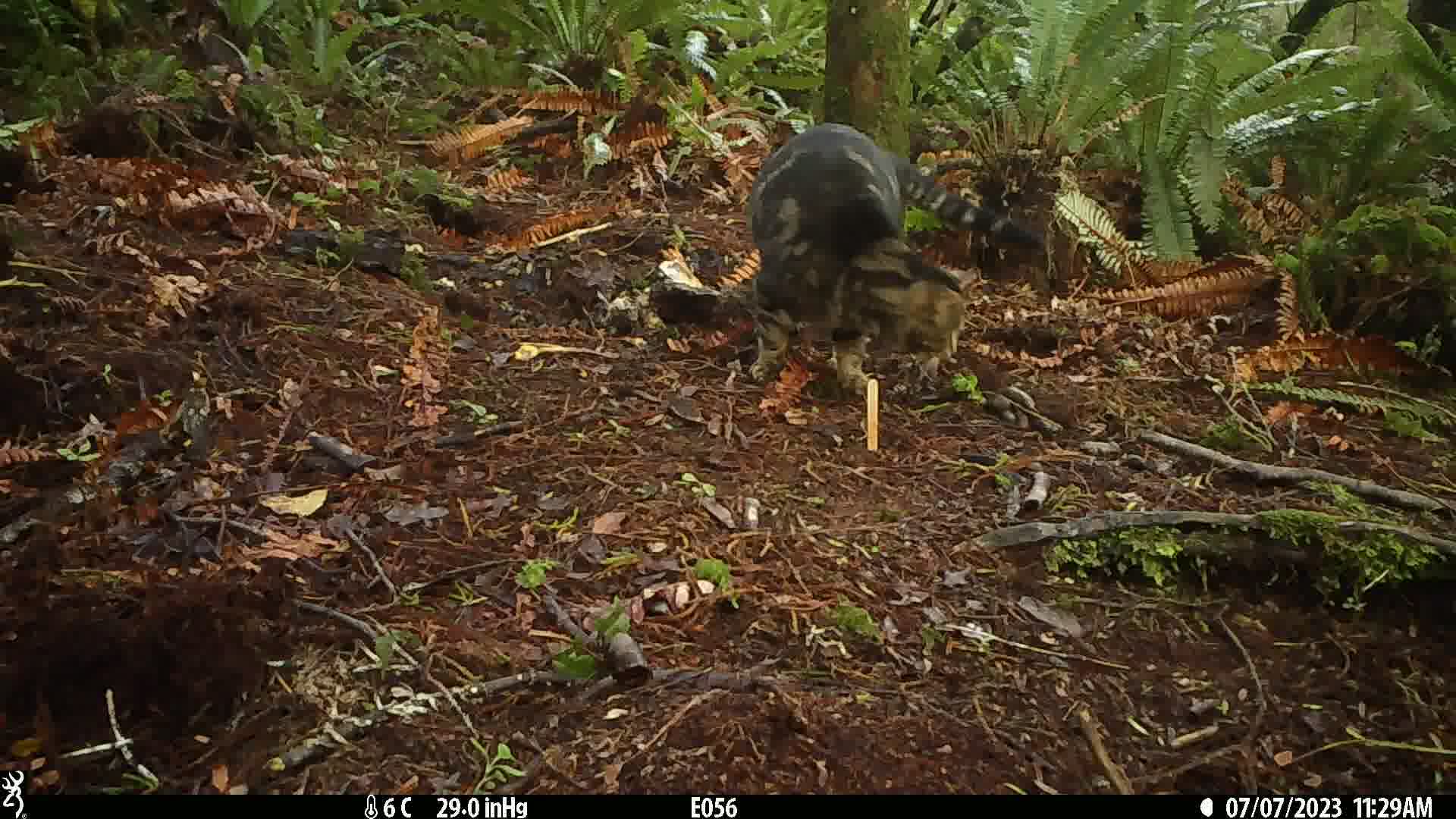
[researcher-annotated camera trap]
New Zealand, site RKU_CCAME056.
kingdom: Animalia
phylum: Chordata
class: Mammalia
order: Carnivora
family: Felidae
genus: Felis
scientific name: Felis catus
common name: domestic cat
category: cat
Cat (domestic cat) (Felis catus).